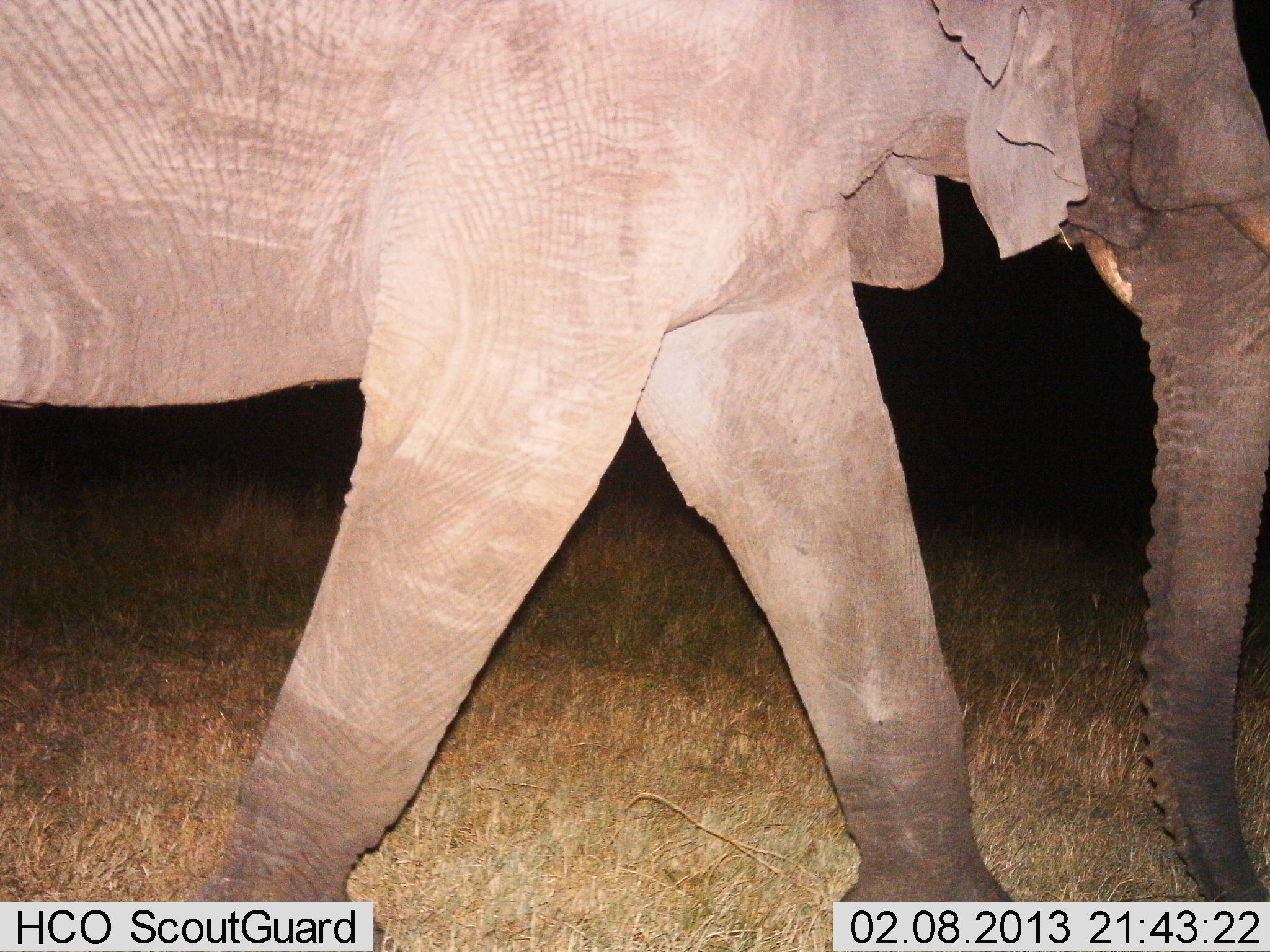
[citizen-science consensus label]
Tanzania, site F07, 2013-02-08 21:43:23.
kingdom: Animalia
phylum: Chordata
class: Mammalia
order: Proboscidea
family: Elephantidae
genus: Loxodonta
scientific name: Loxodonta africana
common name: african bush elephant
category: elephant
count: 1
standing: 0%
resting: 0%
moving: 100%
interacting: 0%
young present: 0%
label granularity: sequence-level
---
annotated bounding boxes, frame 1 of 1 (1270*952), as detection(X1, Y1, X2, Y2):
animal: detection(1, 1, 1269, 952)